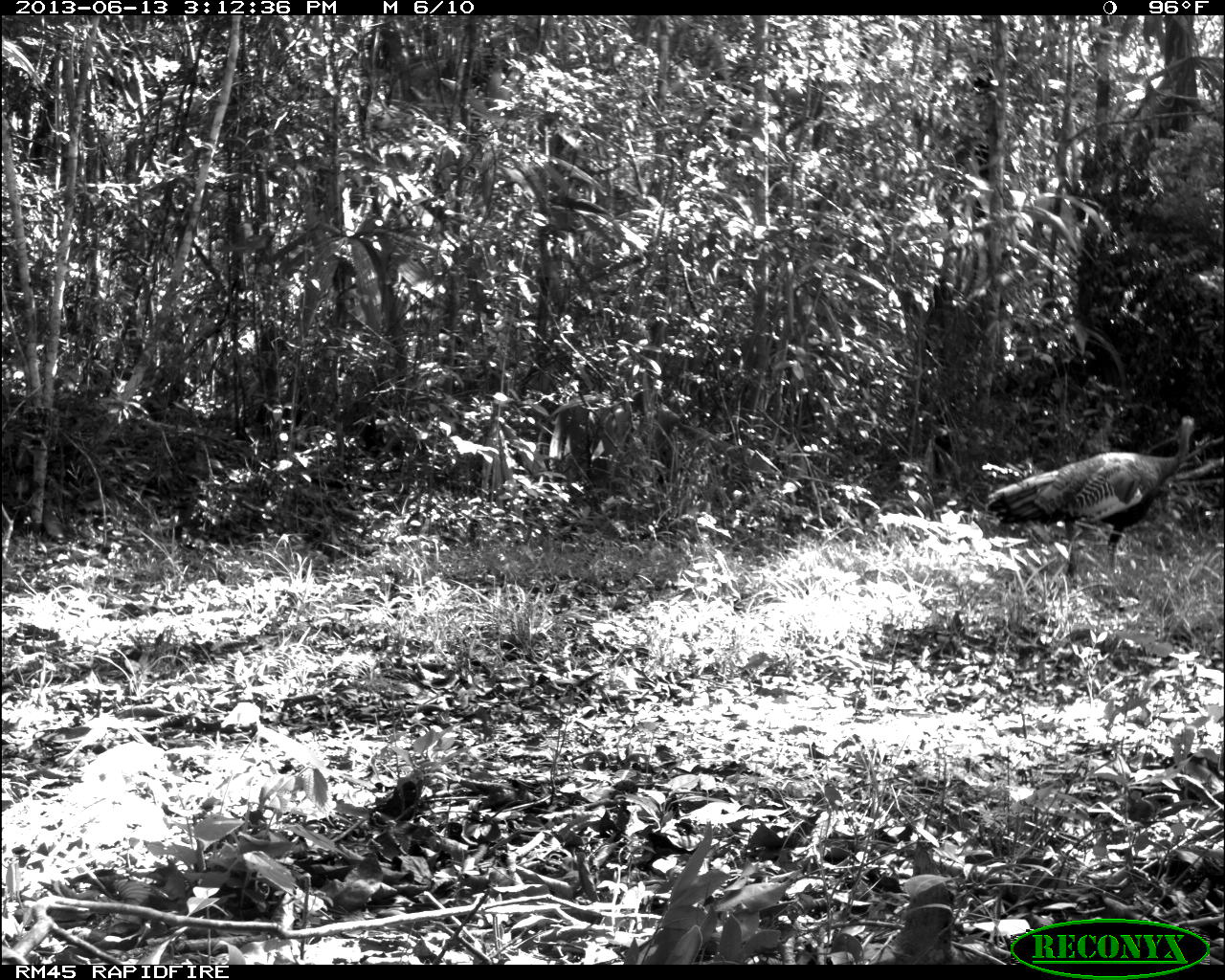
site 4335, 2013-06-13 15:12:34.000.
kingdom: Animalia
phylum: Chordata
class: Aves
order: Galliformes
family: Phasianidae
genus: Meleagris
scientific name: Meleagris ocellata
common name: ocellated turkey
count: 1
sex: female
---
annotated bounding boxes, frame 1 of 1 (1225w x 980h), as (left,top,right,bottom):
meleagris ocellata: (982,415,1198,592)